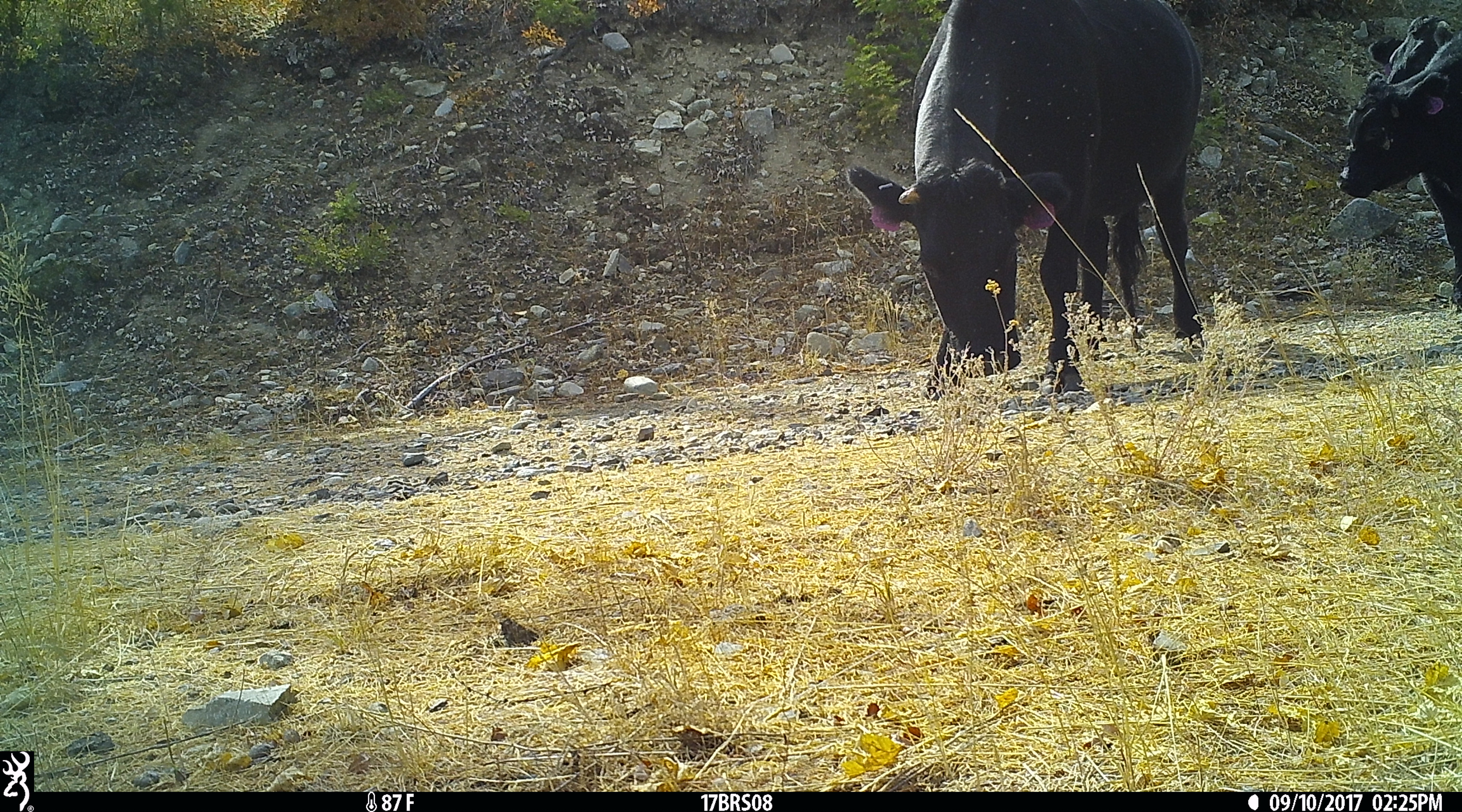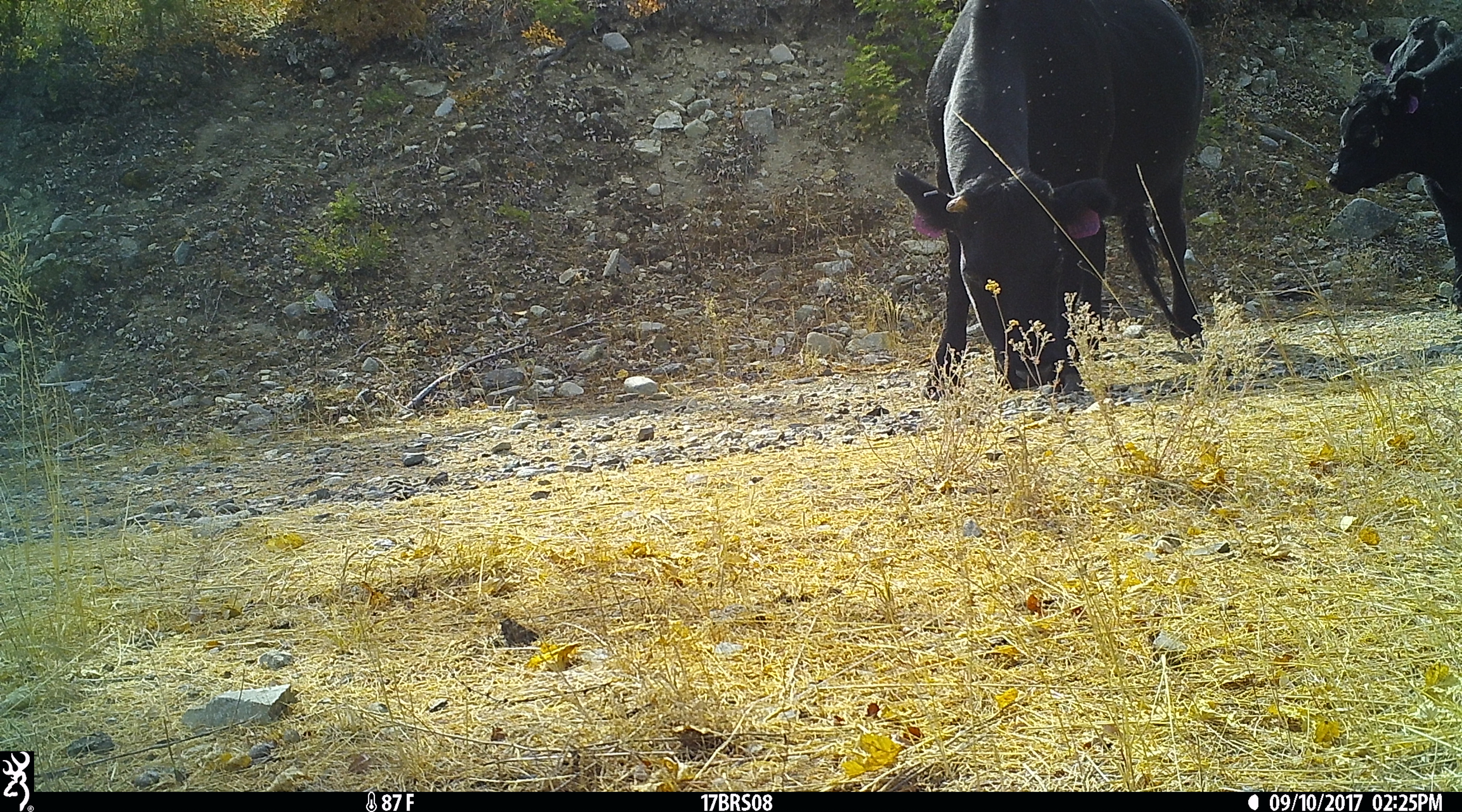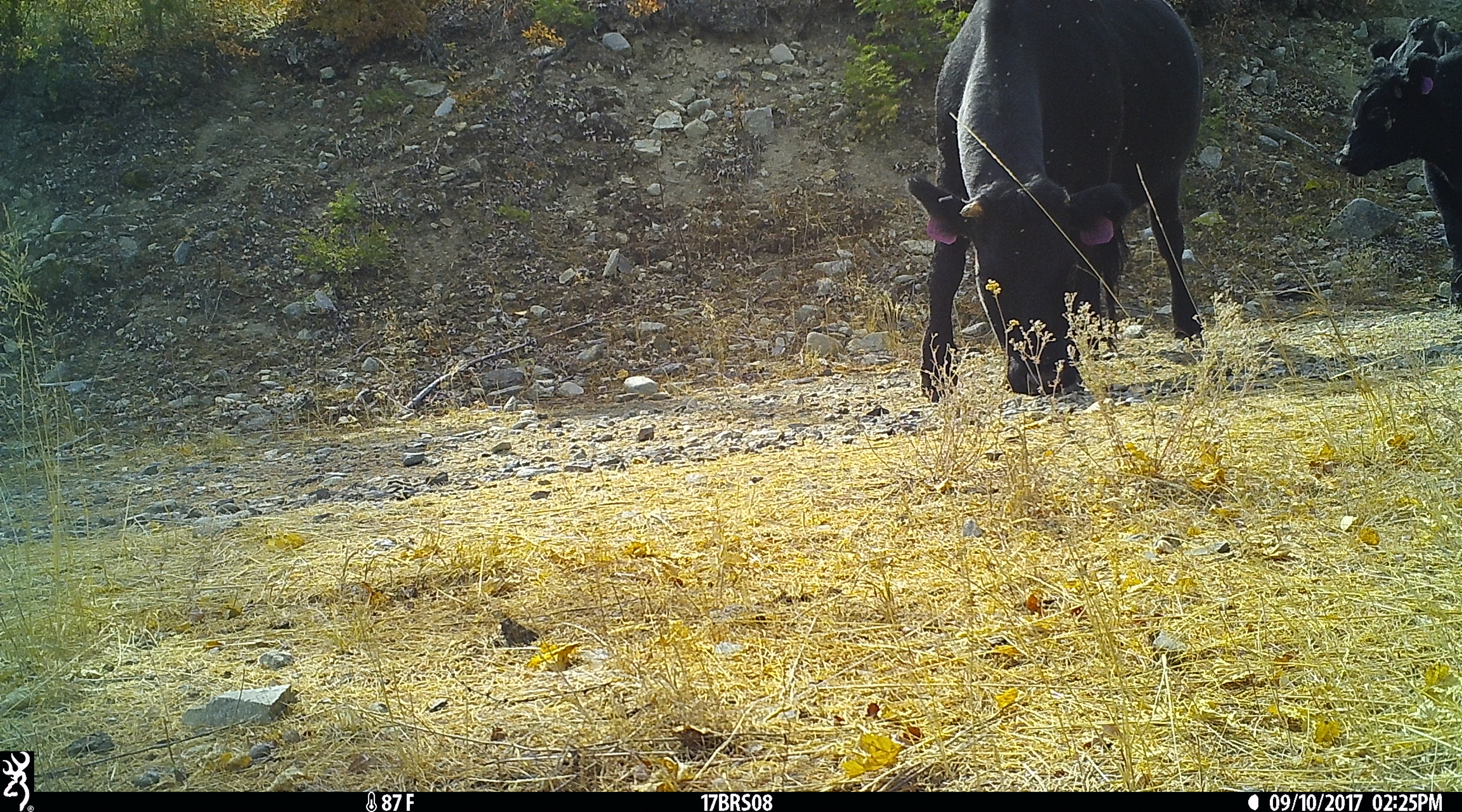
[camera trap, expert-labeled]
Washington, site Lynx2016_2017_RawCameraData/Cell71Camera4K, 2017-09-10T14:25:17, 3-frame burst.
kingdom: Animalia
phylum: Chordata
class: Mammalia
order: Artiodactyla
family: Bovidae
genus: Bos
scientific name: Bos taurus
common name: domestic cattle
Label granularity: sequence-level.